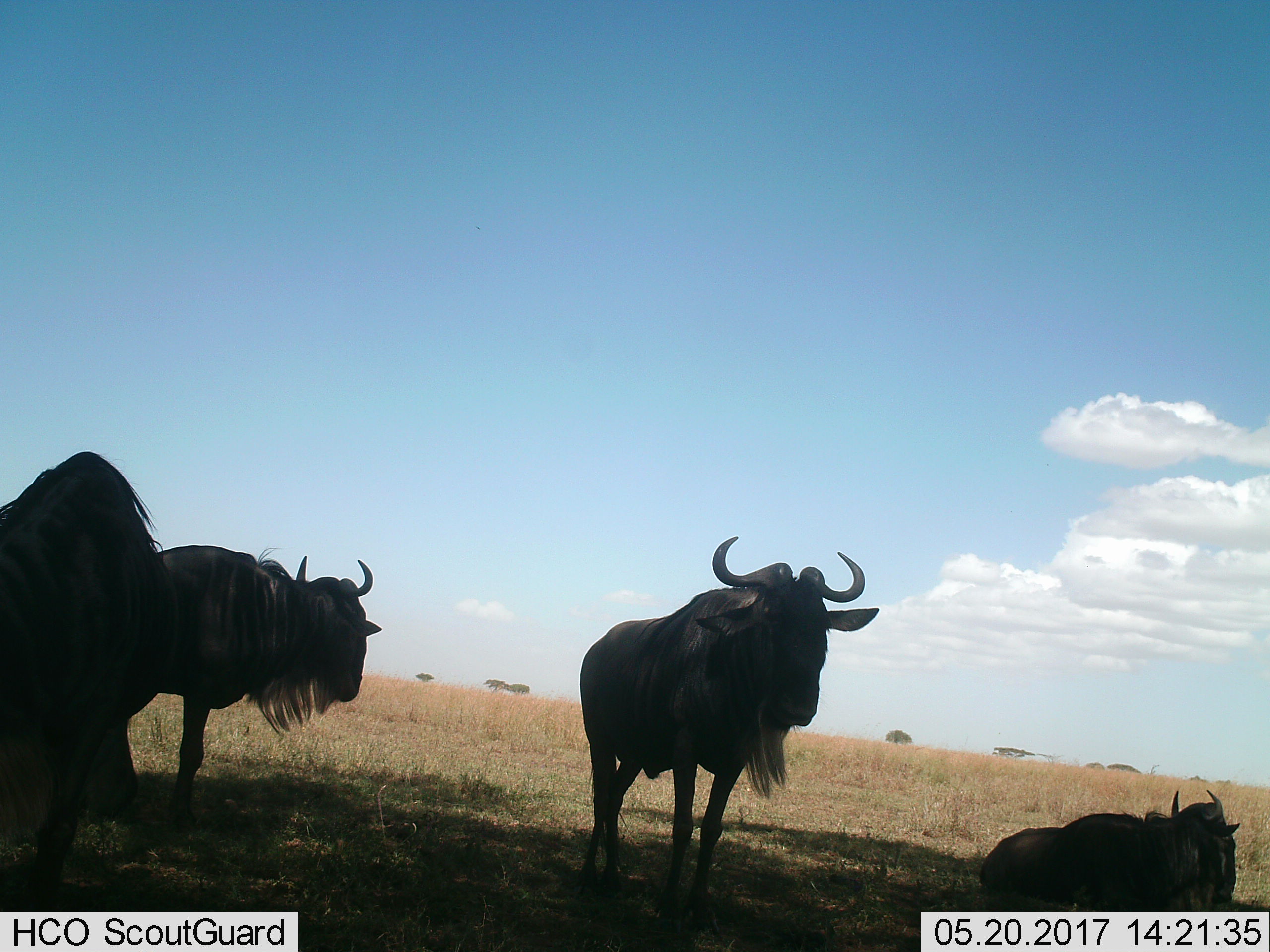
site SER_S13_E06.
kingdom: Animalia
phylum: Chordata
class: Mammalia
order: Artiodactyla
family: Bovidae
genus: Connochaetes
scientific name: Connochaetes taurinus taurinus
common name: blue wildebeest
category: wildebeestblue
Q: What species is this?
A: Wildebeestblue (blue wildebeest) (Connochaetes taurinus taurinus).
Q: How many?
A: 4.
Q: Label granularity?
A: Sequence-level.